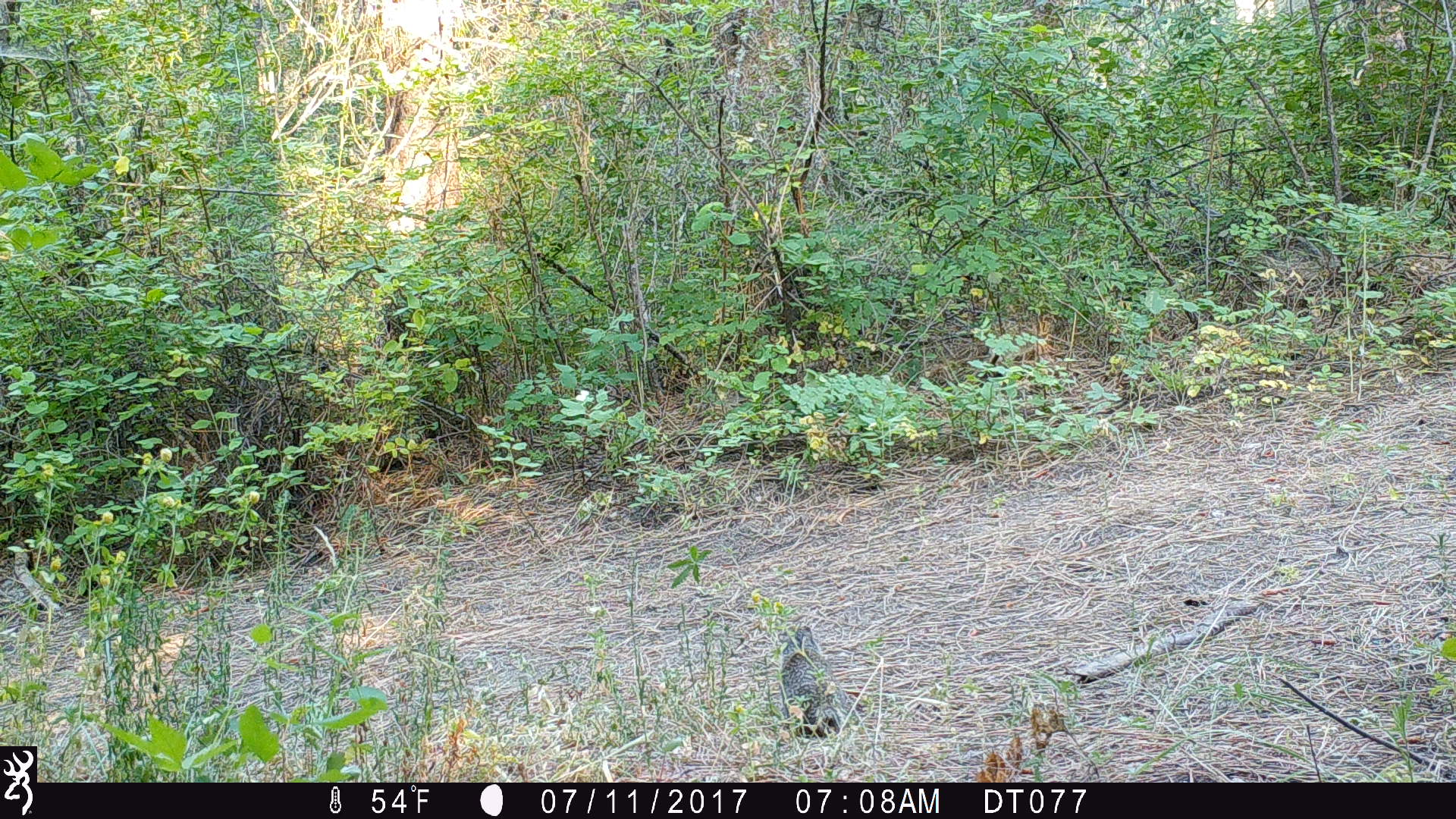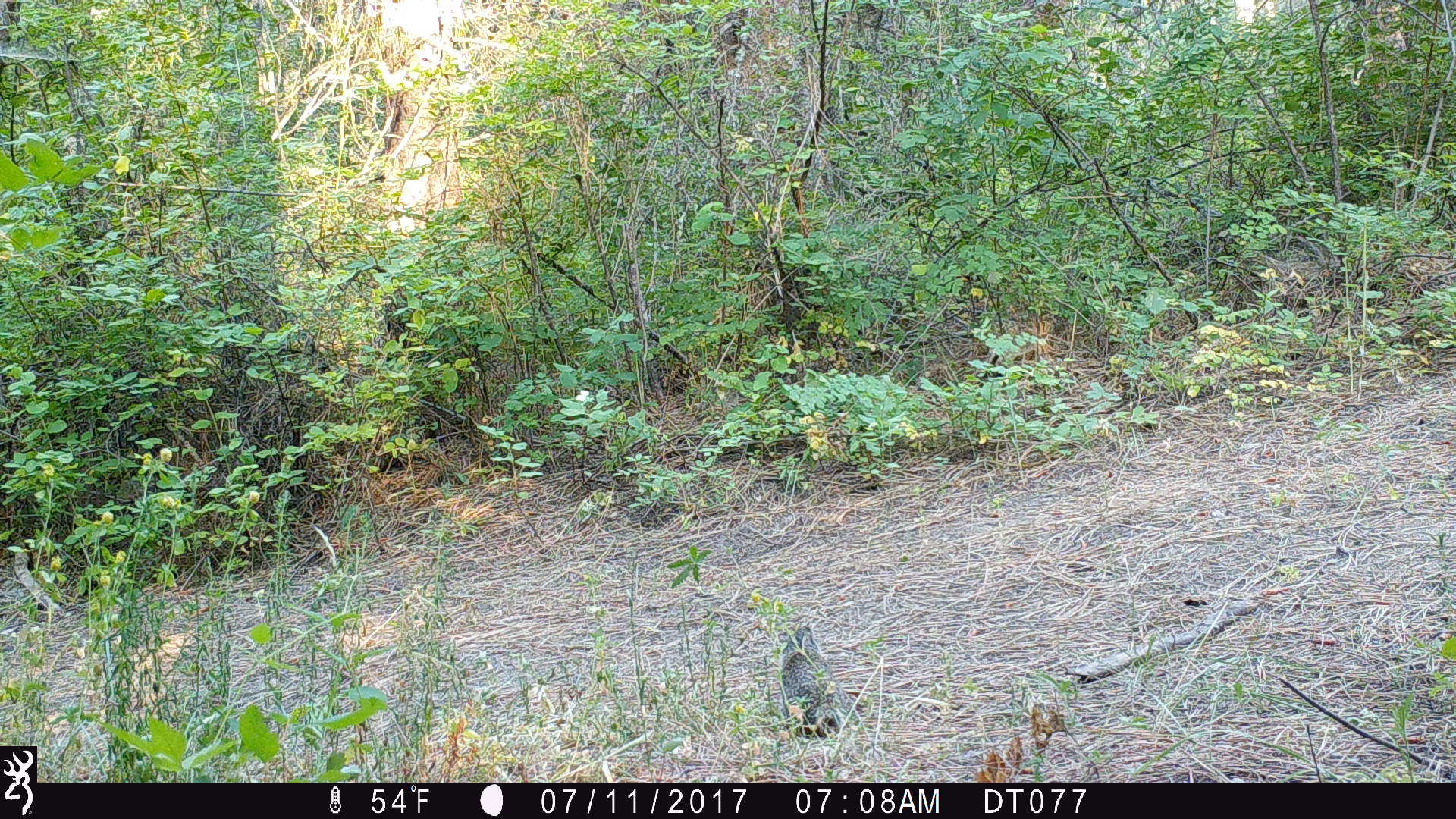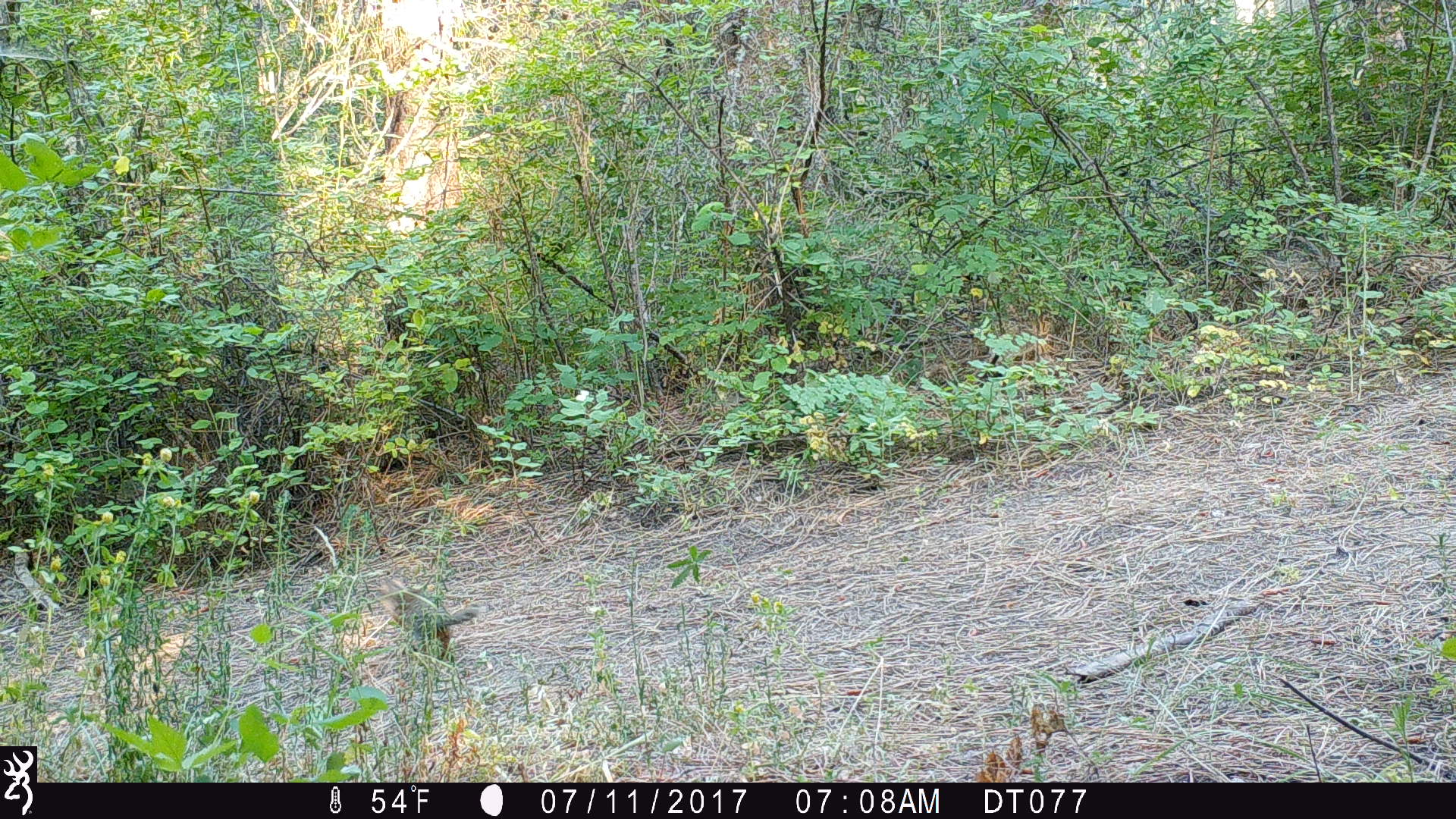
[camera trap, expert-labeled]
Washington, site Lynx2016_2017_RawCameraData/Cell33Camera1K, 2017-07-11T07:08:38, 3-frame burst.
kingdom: Animalia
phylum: Chordata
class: Mammalia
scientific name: Mammalia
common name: small mammal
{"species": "small mammal (Mammalia)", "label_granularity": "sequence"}